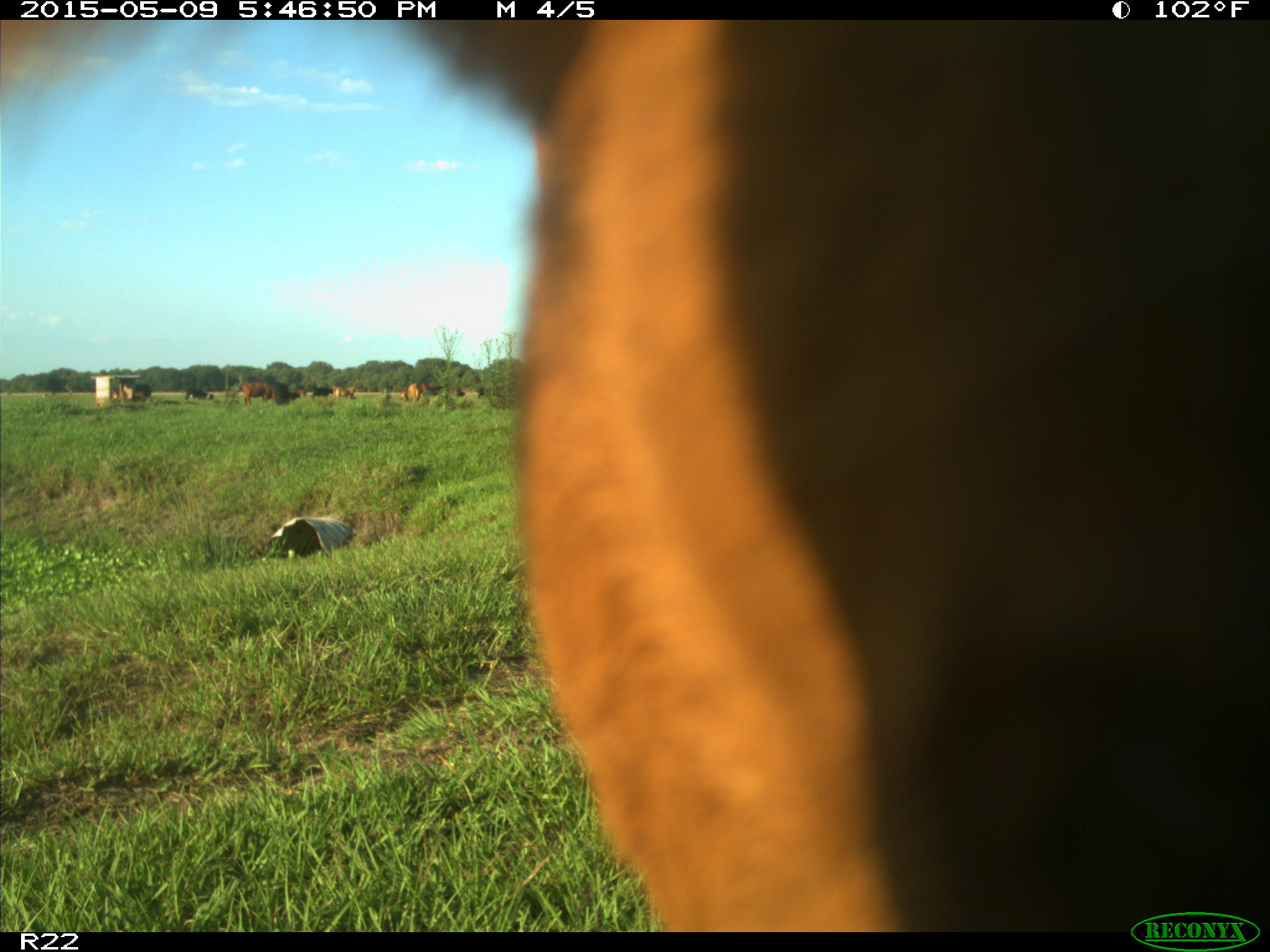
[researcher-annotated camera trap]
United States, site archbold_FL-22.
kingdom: Animalia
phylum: Chordata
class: Mammalia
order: Artiodactyla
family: Bovidae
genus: Bos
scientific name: Bos taurus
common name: domestic cow